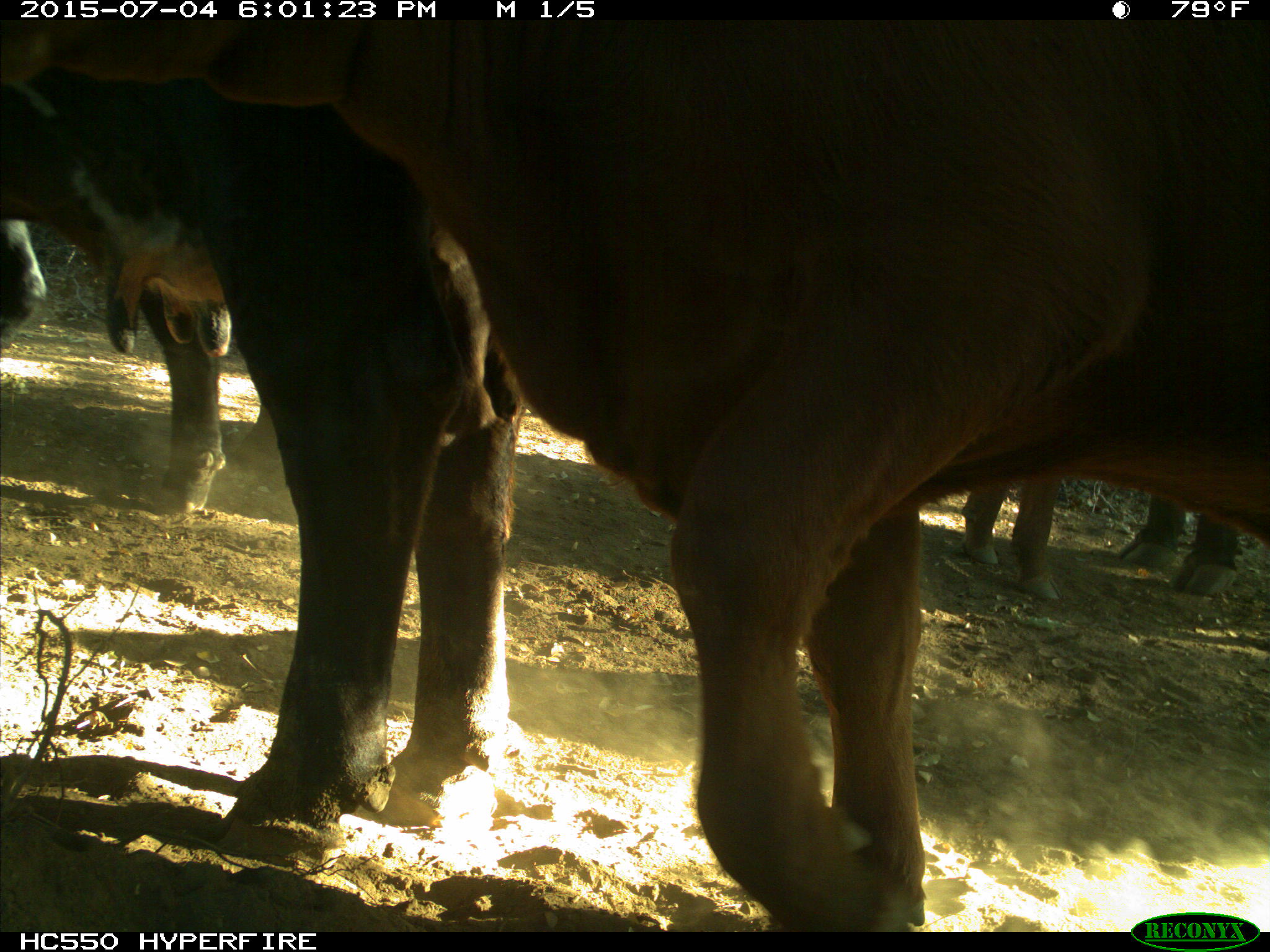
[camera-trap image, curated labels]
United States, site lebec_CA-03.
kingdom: Animalia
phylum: Chordata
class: Mammalia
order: Artiodactyla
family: Bovidae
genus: Bos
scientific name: Bos taurus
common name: domestic cow